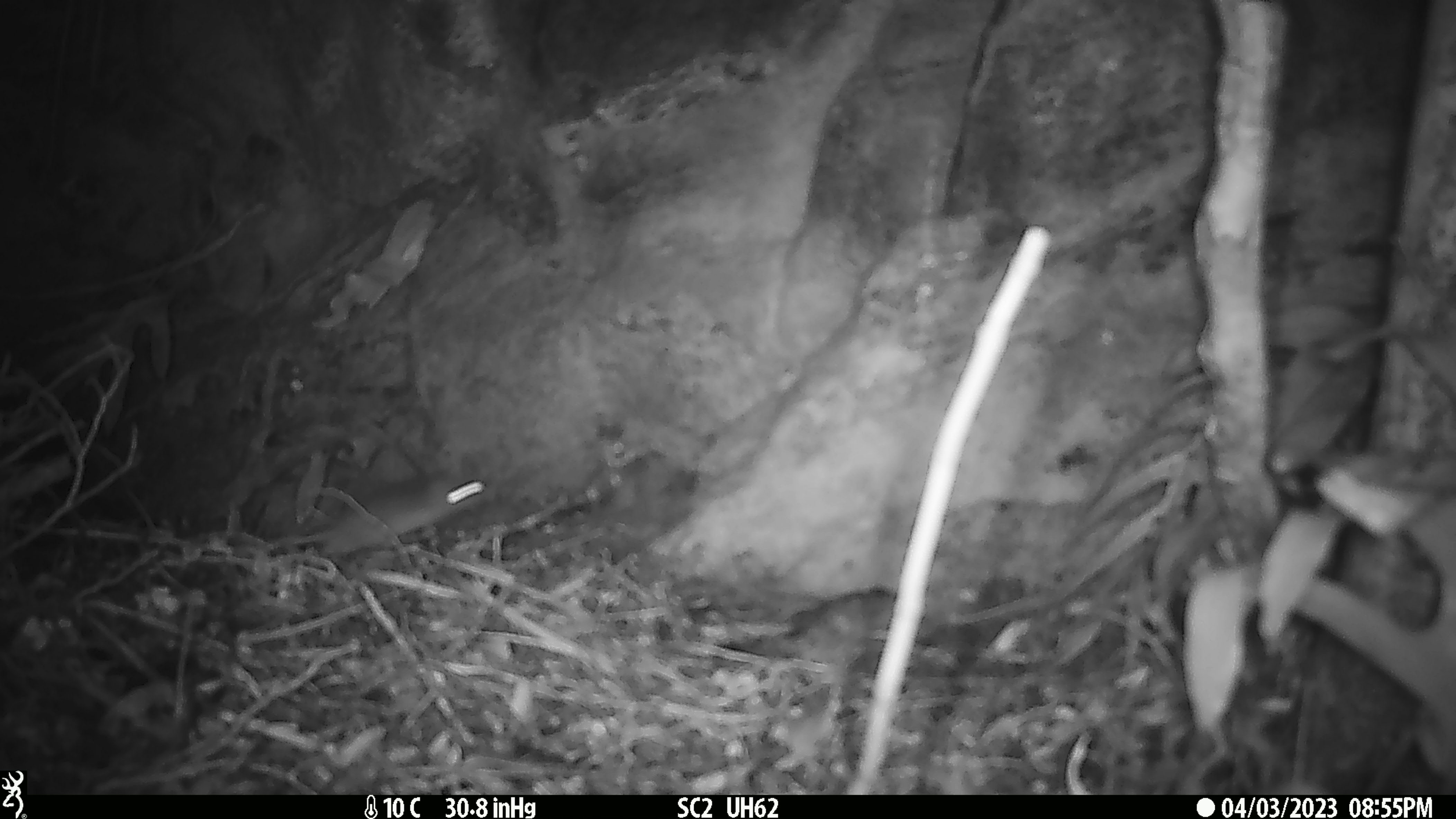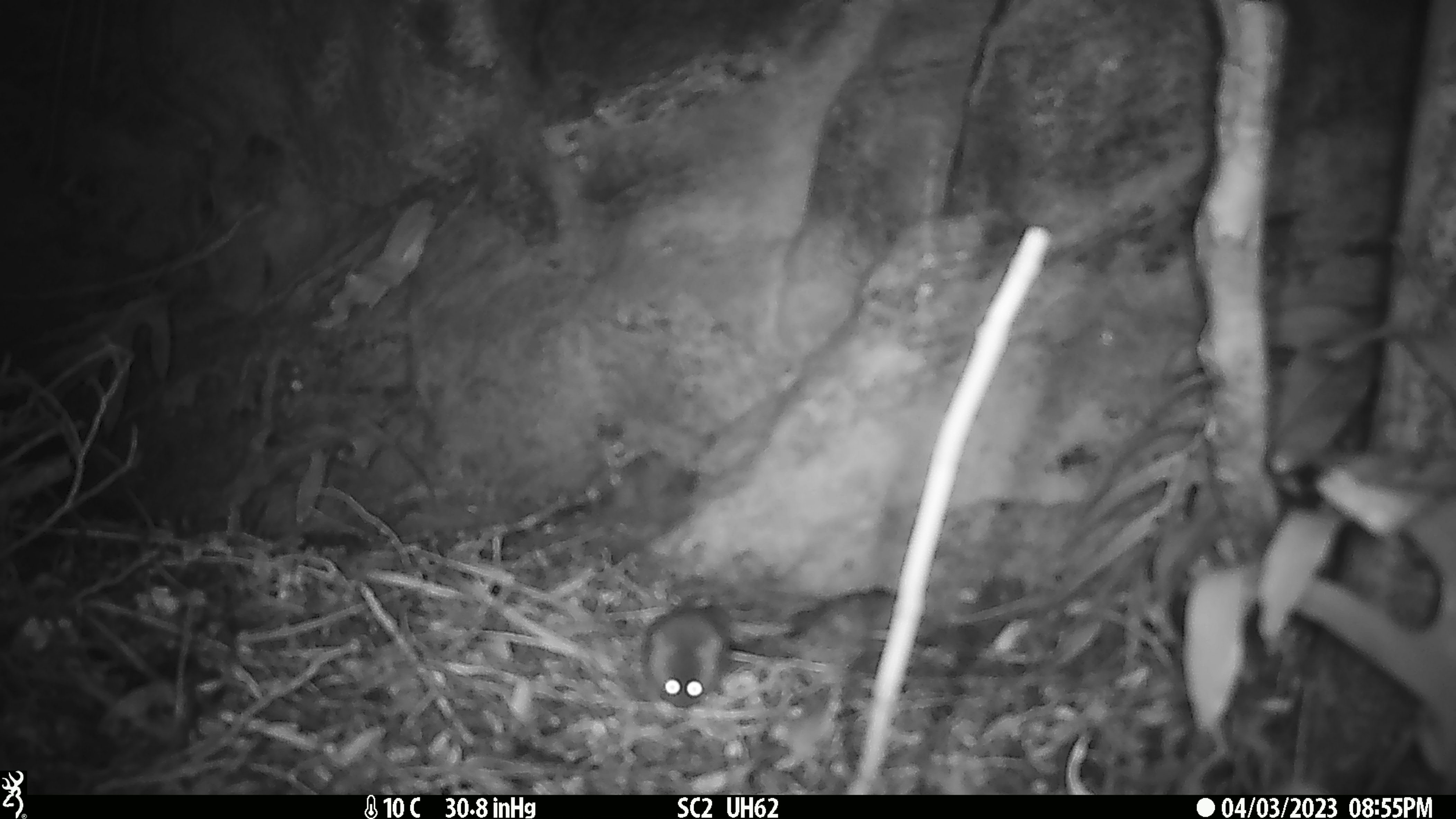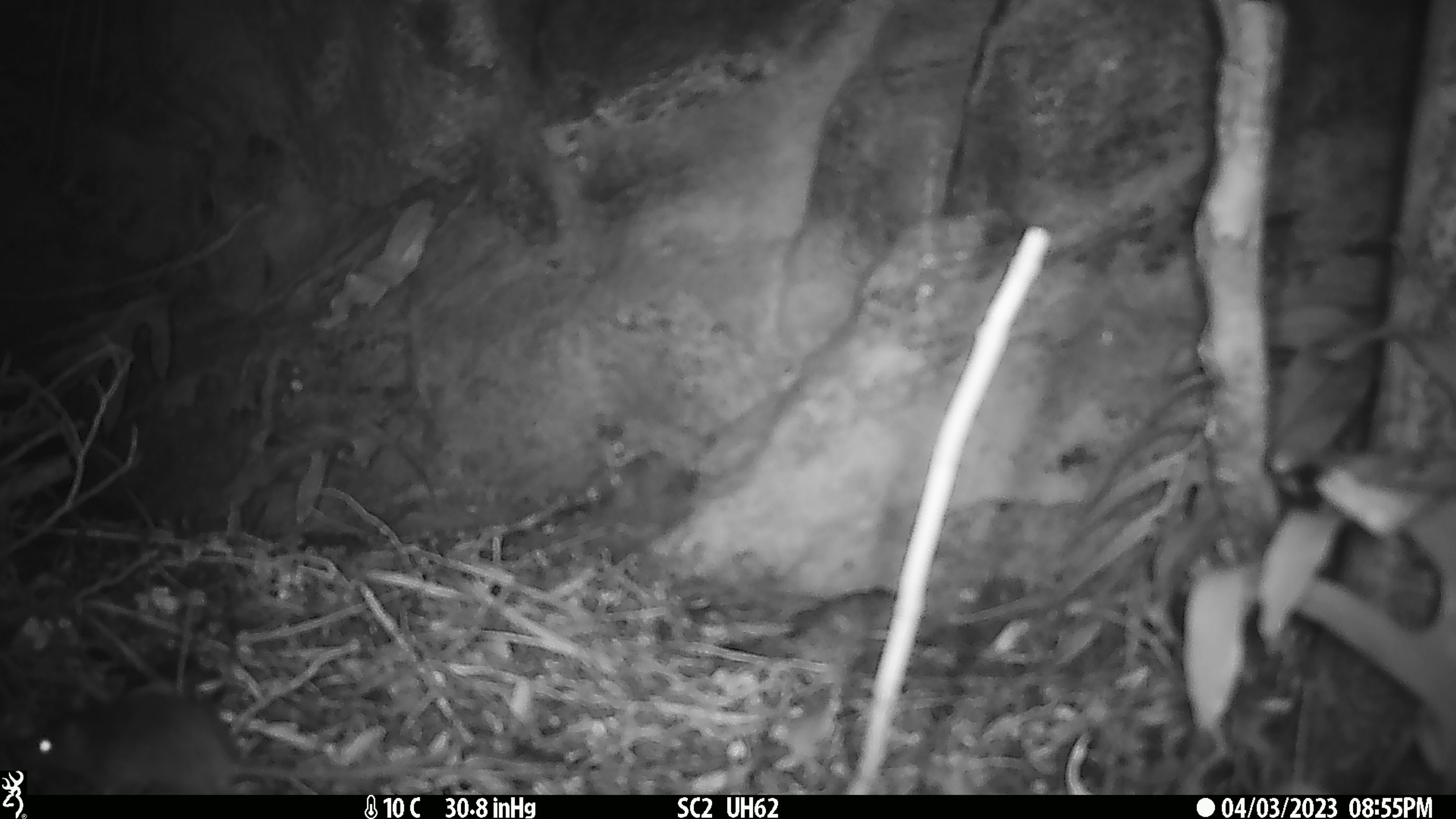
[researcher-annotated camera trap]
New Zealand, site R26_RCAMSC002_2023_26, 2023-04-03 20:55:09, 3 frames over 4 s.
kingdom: Animalia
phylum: Chordata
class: Mammalia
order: Rodentia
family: Muridae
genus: Mus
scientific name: Mus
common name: mouse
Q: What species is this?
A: Mouse (Mus).